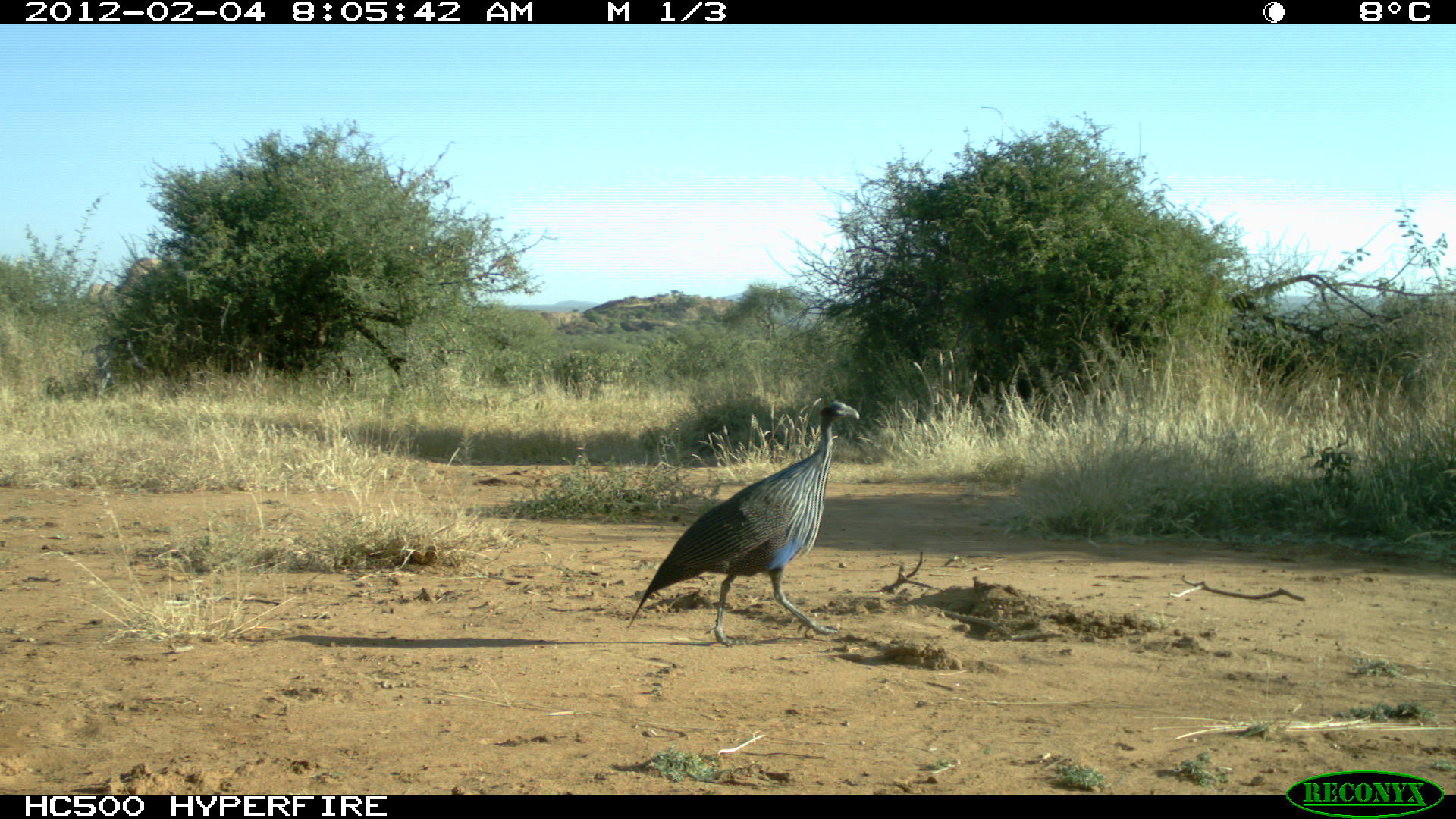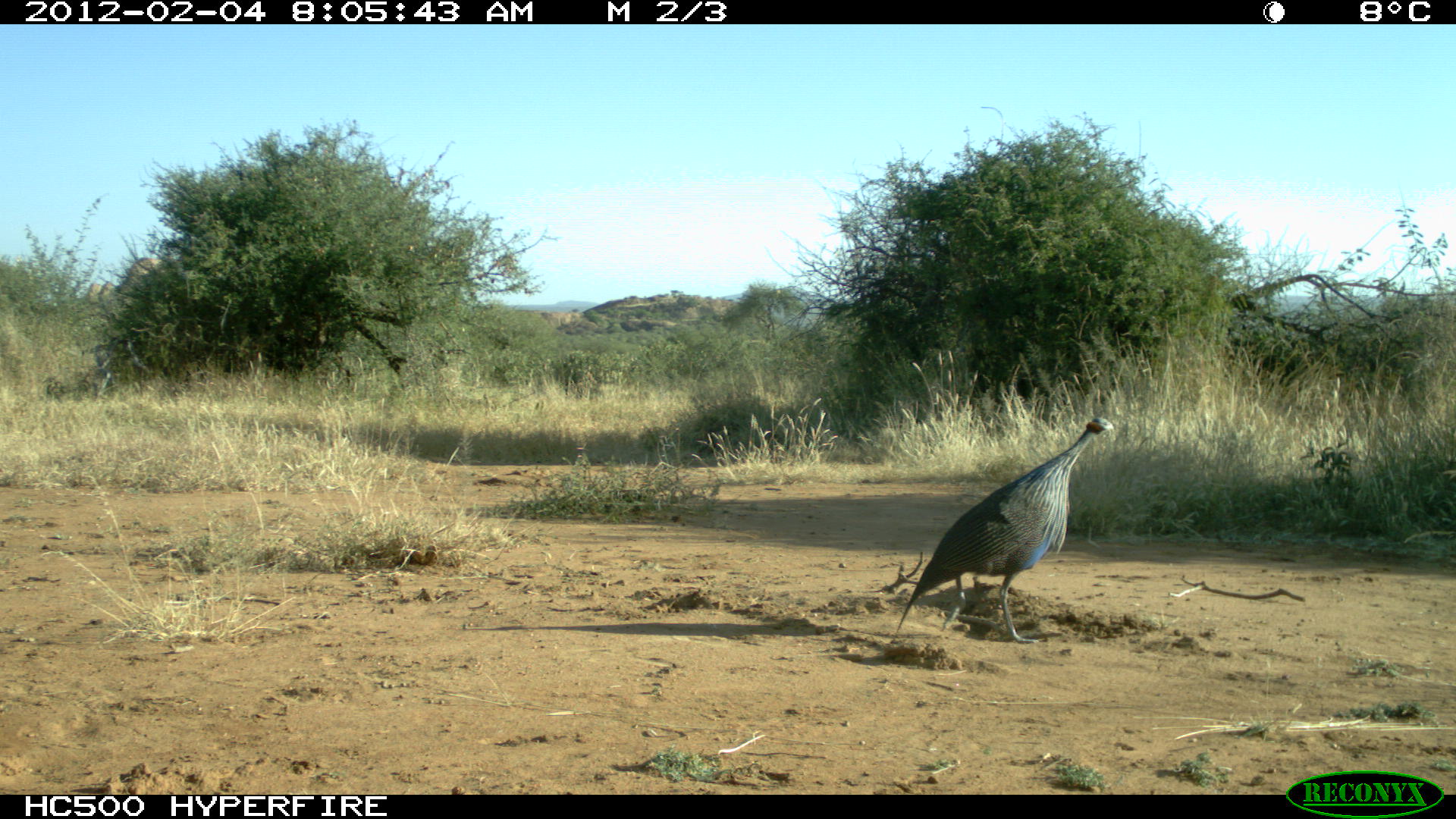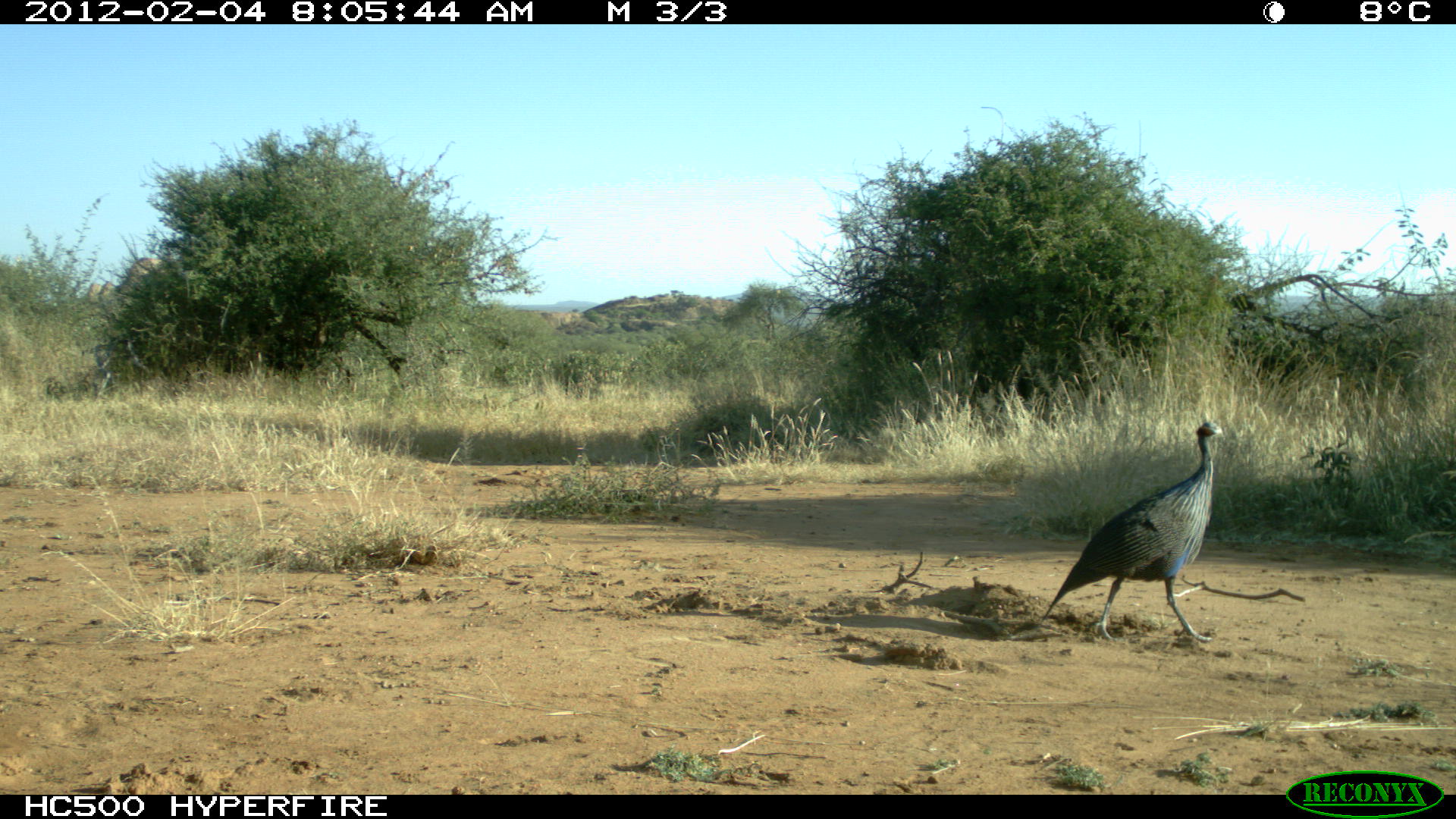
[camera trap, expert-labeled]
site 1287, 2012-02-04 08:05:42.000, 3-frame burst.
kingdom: Animalia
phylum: Chordata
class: Aves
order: Galliformes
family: Numididae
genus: Acryllium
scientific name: Acryllium vulturinum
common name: vulturine guineafowl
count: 1